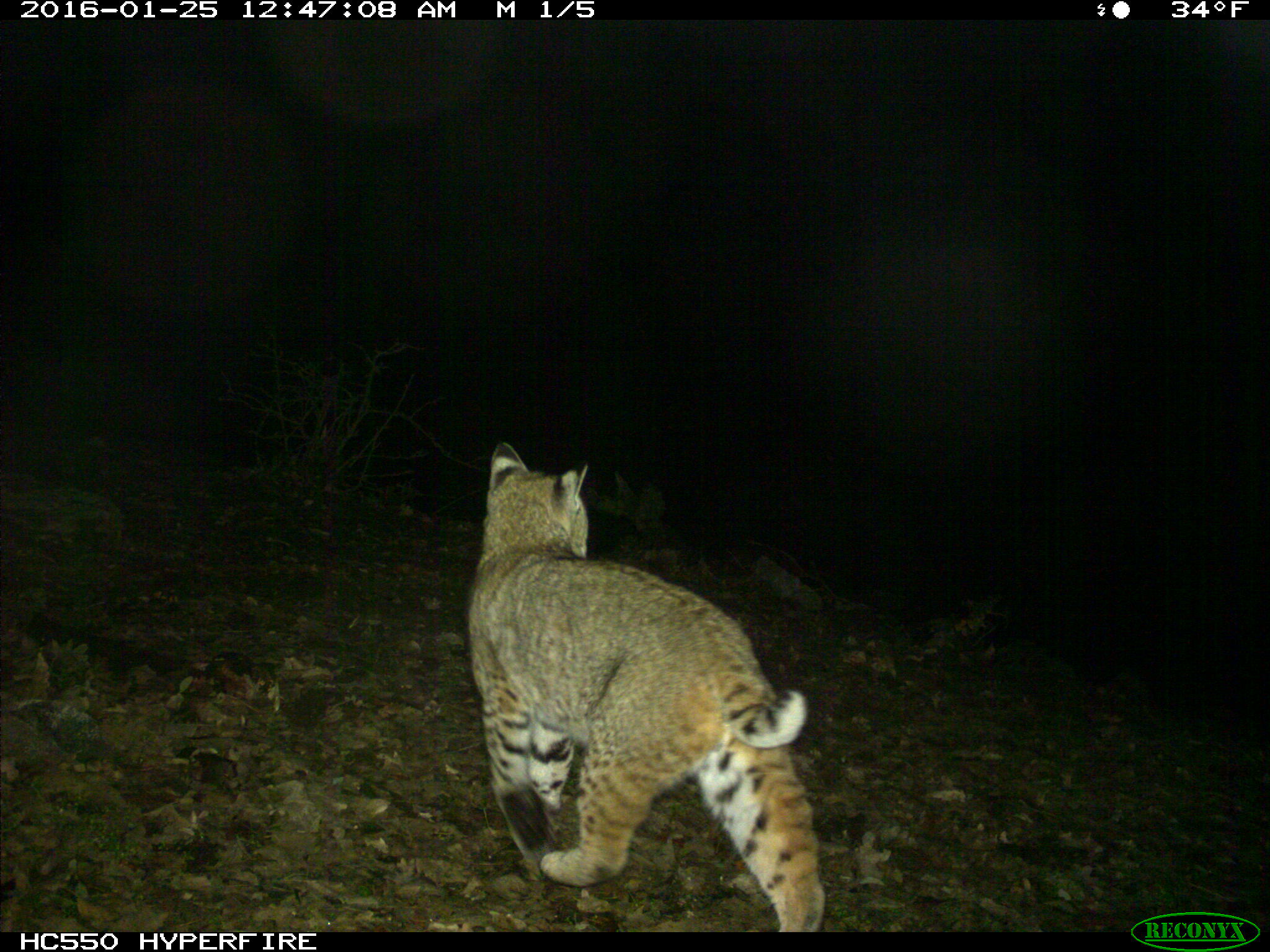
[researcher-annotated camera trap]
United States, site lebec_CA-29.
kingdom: Animalia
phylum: Chordata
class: Mammalia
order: Carnivora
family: Felidae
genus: Lynx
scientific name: Lynx rufus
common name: bobcat